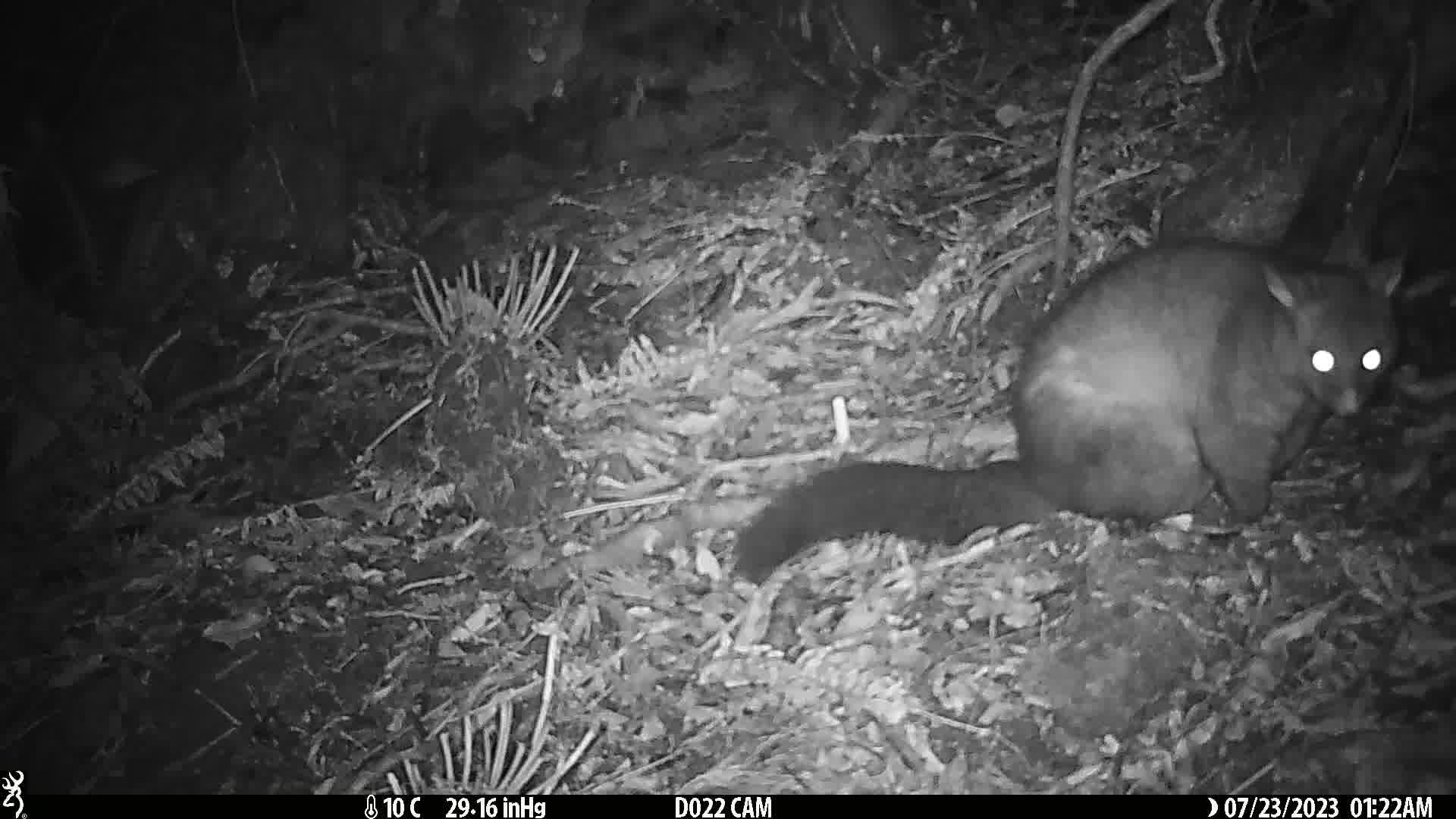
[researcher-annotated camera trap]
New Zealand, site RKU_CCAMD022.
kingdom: Animalia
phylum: Chordata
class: Mammalia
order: Diprotodontia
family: Phalangeridae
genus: Trichosurus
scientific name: Trichosurus vulpecula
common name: common brushtail possum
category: possum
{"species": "possum (common brushtail possum) (Trichosurus vulpecula)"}